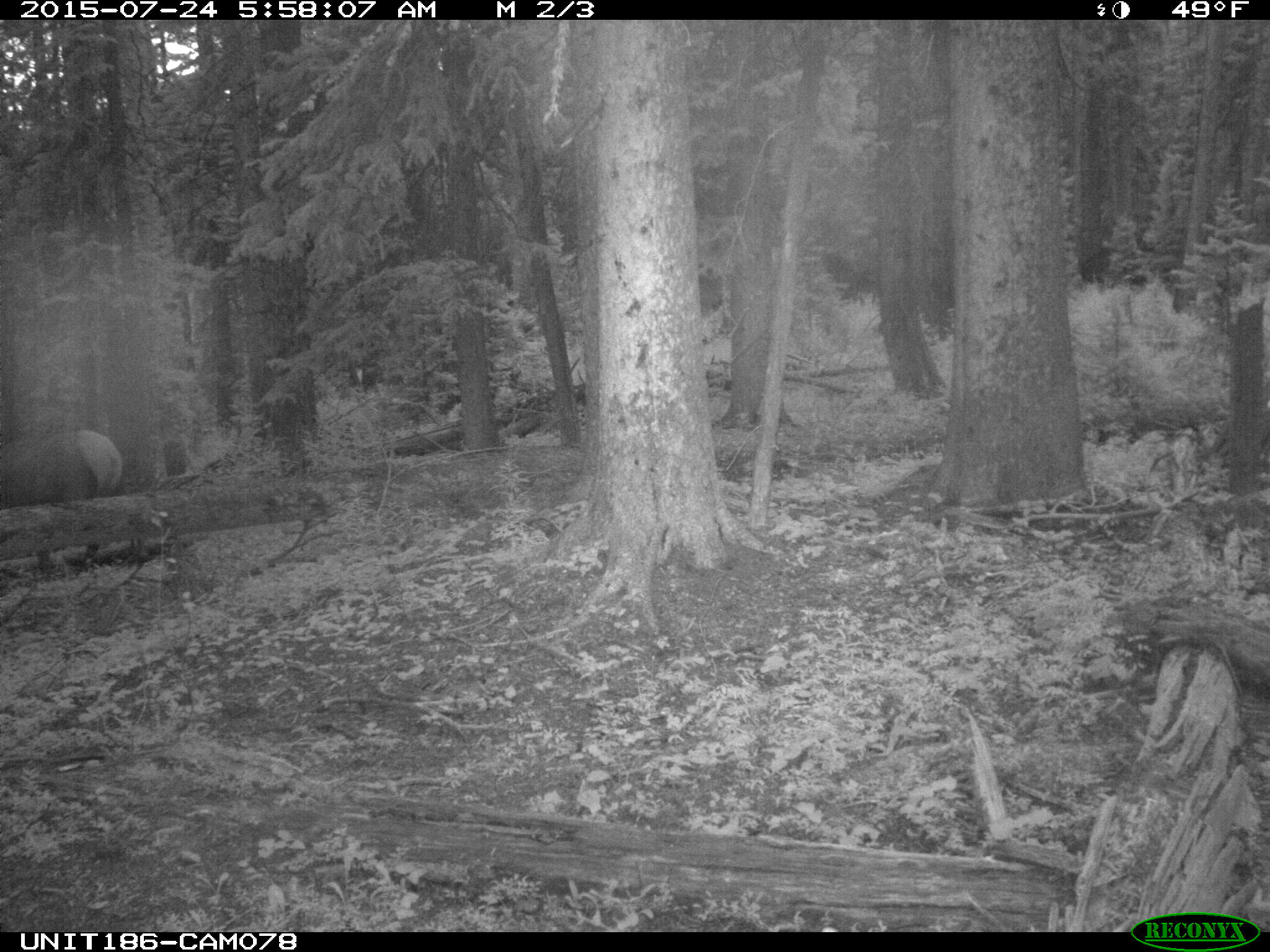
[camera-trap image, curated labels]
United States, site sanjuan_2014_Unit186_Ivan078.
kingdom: Animalia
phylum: Chordata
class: Mammalia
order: Artiodactyla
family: Cervidae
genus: Cervus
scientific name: Cervus elaphus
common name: red deer